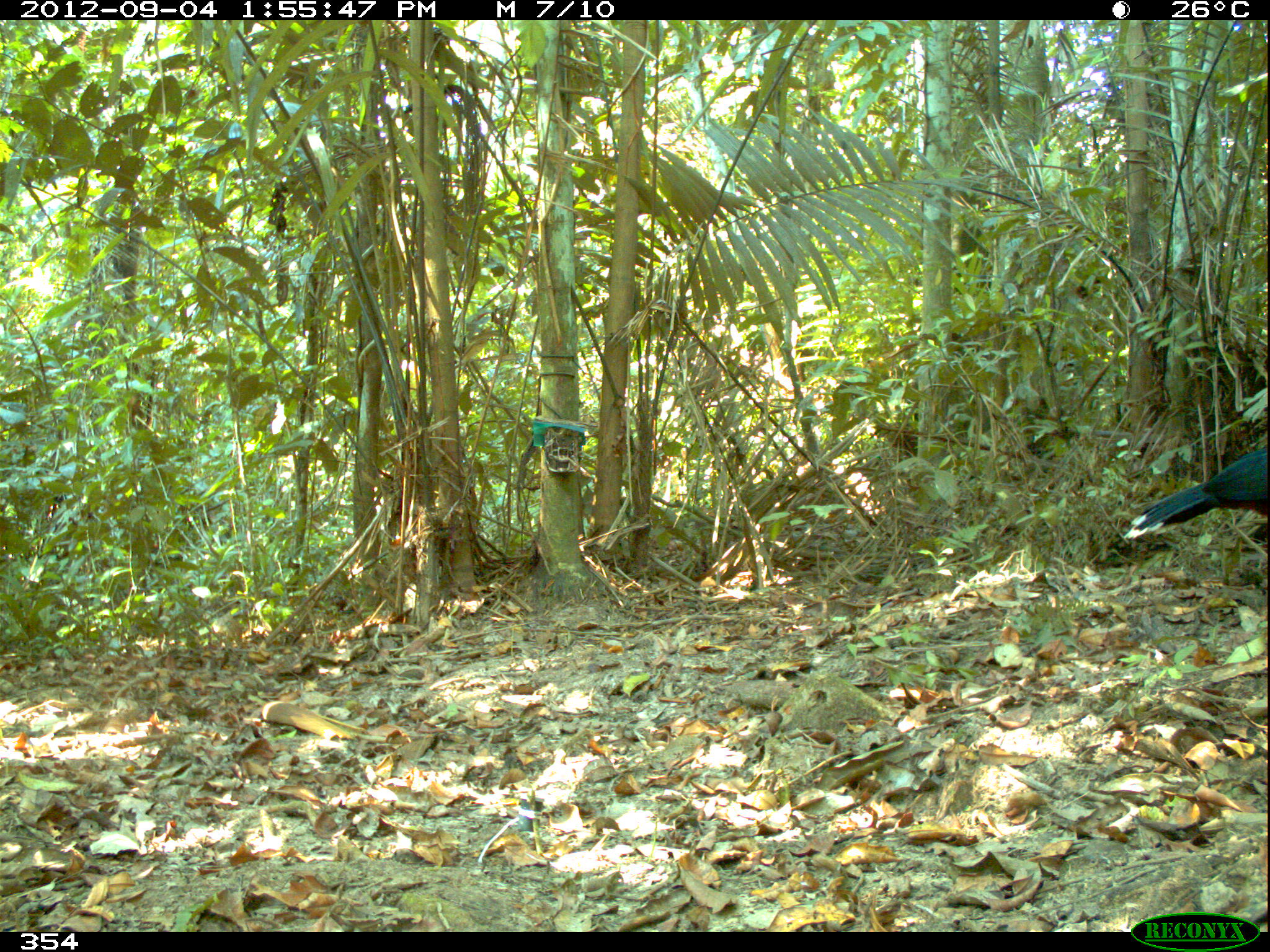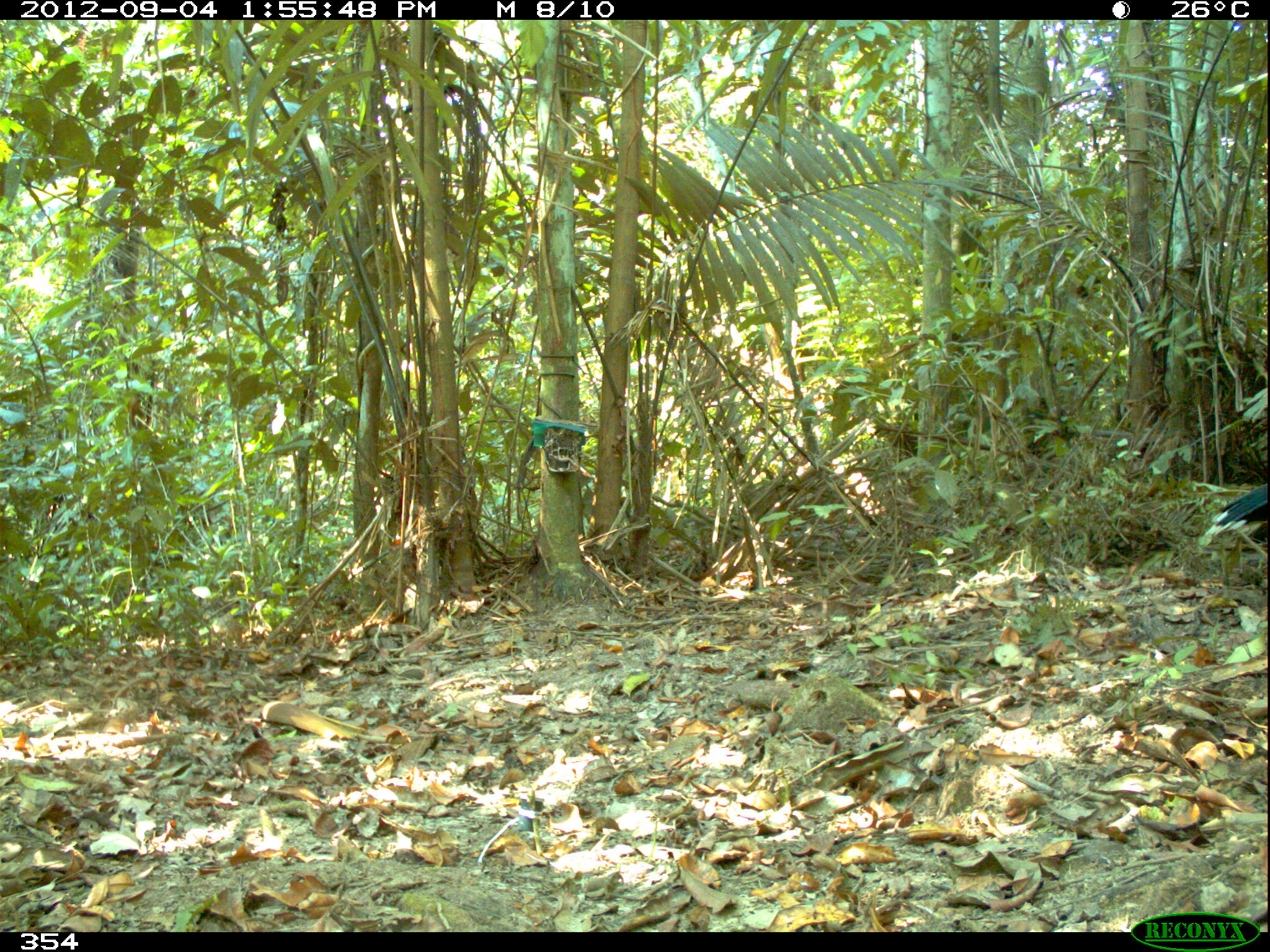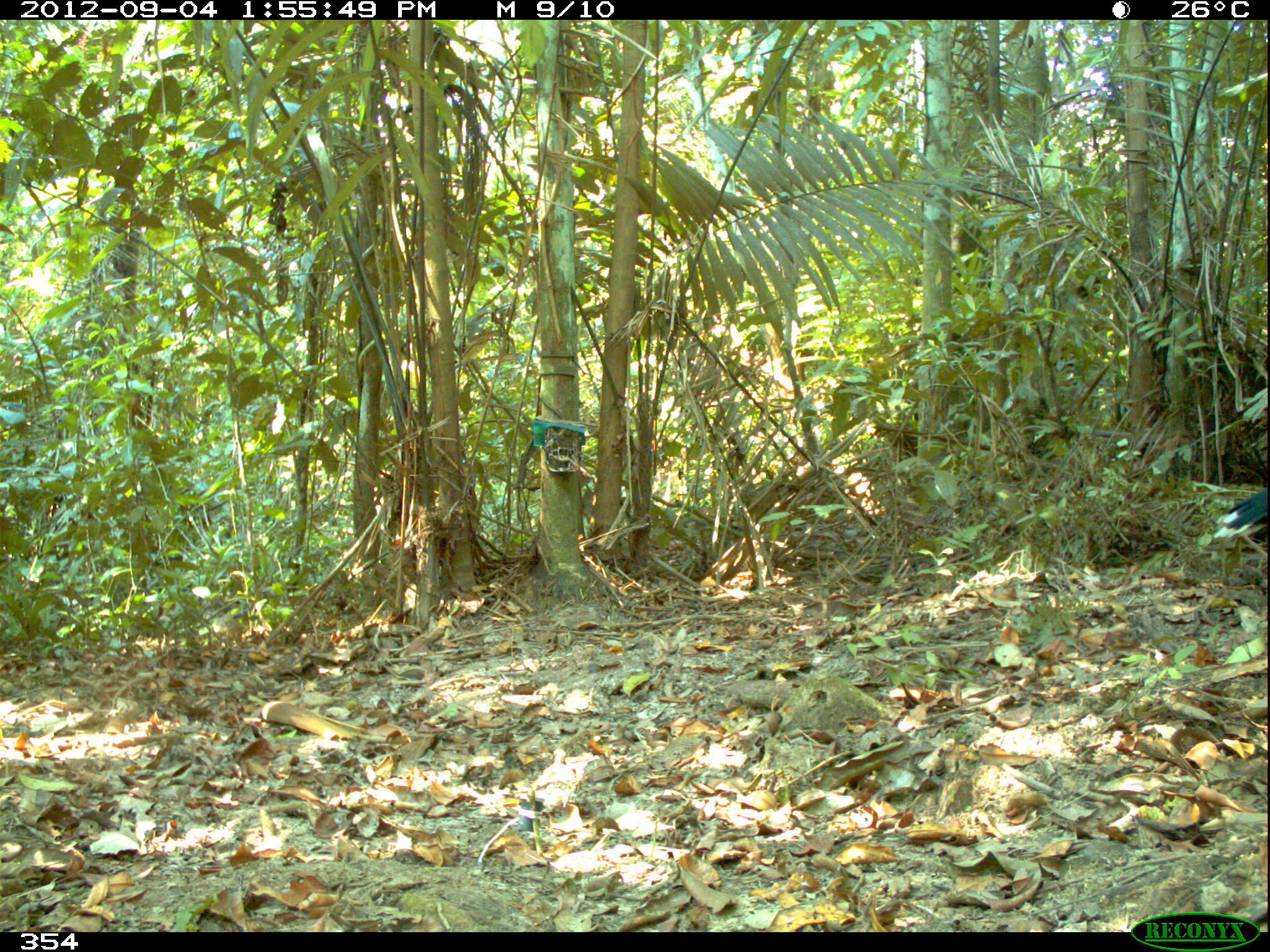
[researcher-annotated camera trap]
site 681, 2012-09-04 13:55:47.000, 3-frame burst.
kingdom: Animalia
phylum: Chordata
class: Aves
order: Galliformes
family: Cracidae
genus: Mitu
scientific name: Mitu tuberosum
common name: razor-billed curassow